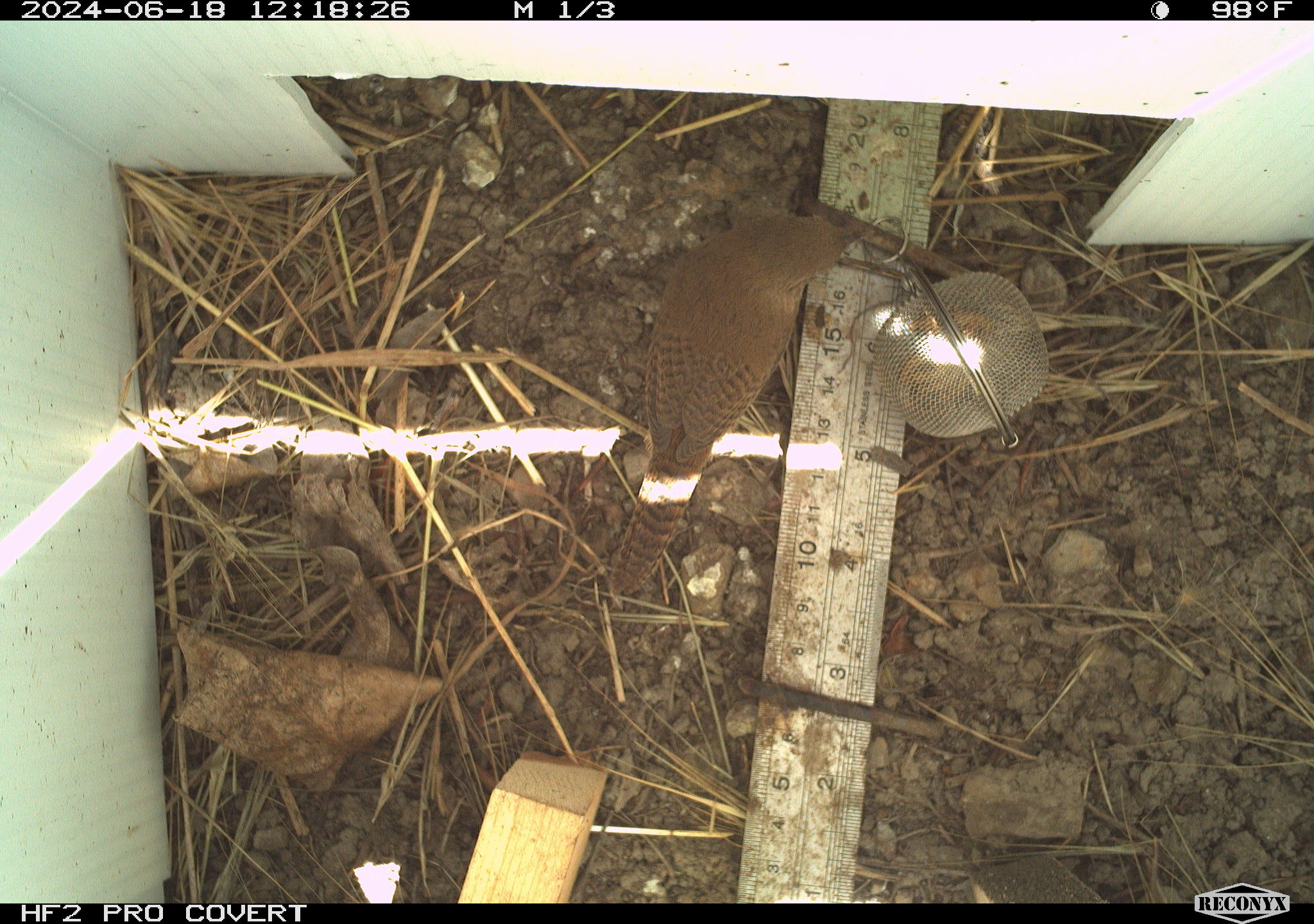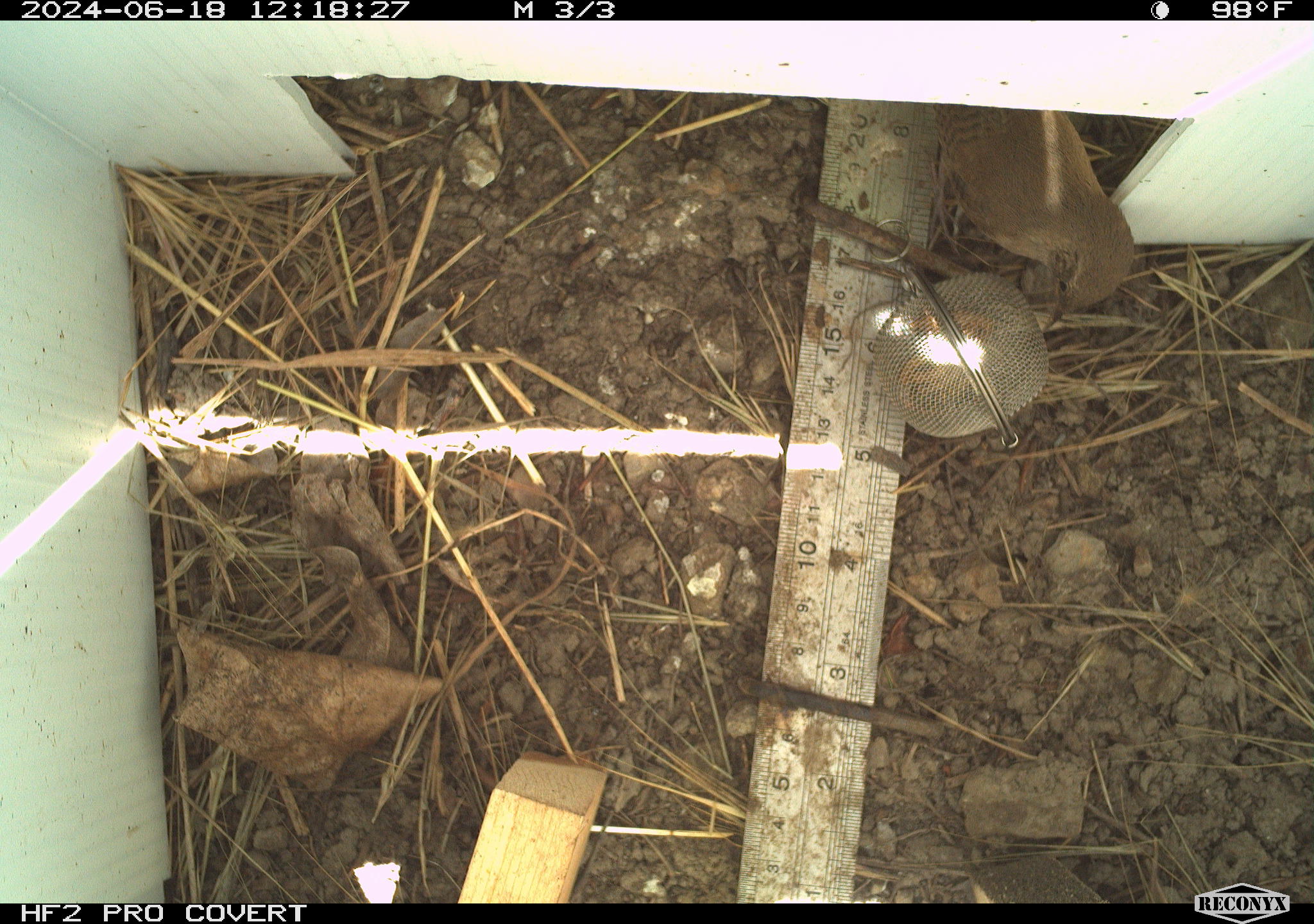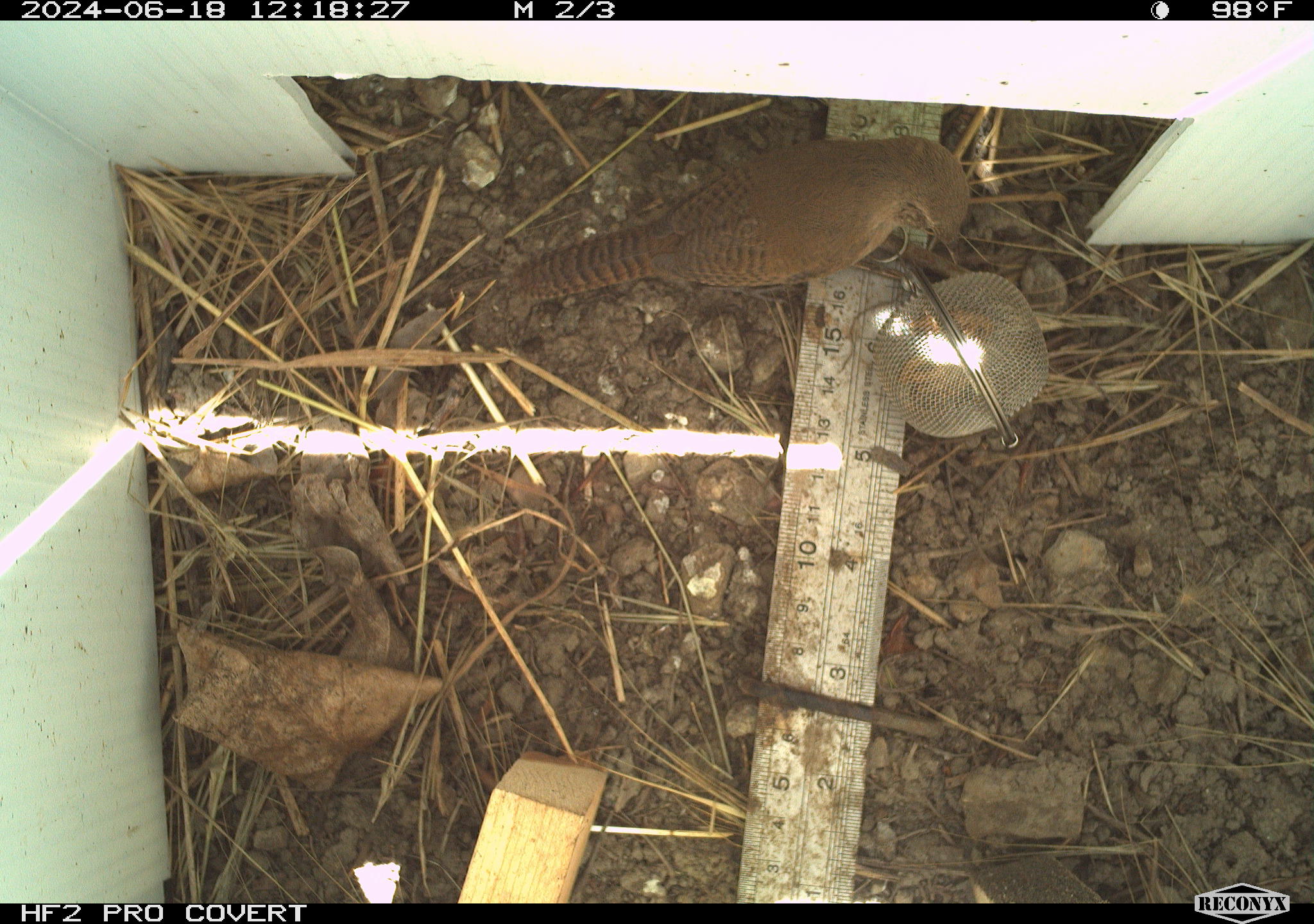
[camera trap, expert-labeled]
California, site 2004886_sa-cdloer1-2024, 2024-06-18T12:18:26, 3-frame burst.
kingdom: Animalia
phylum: Chordata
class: Aves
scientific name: Aves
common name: bird